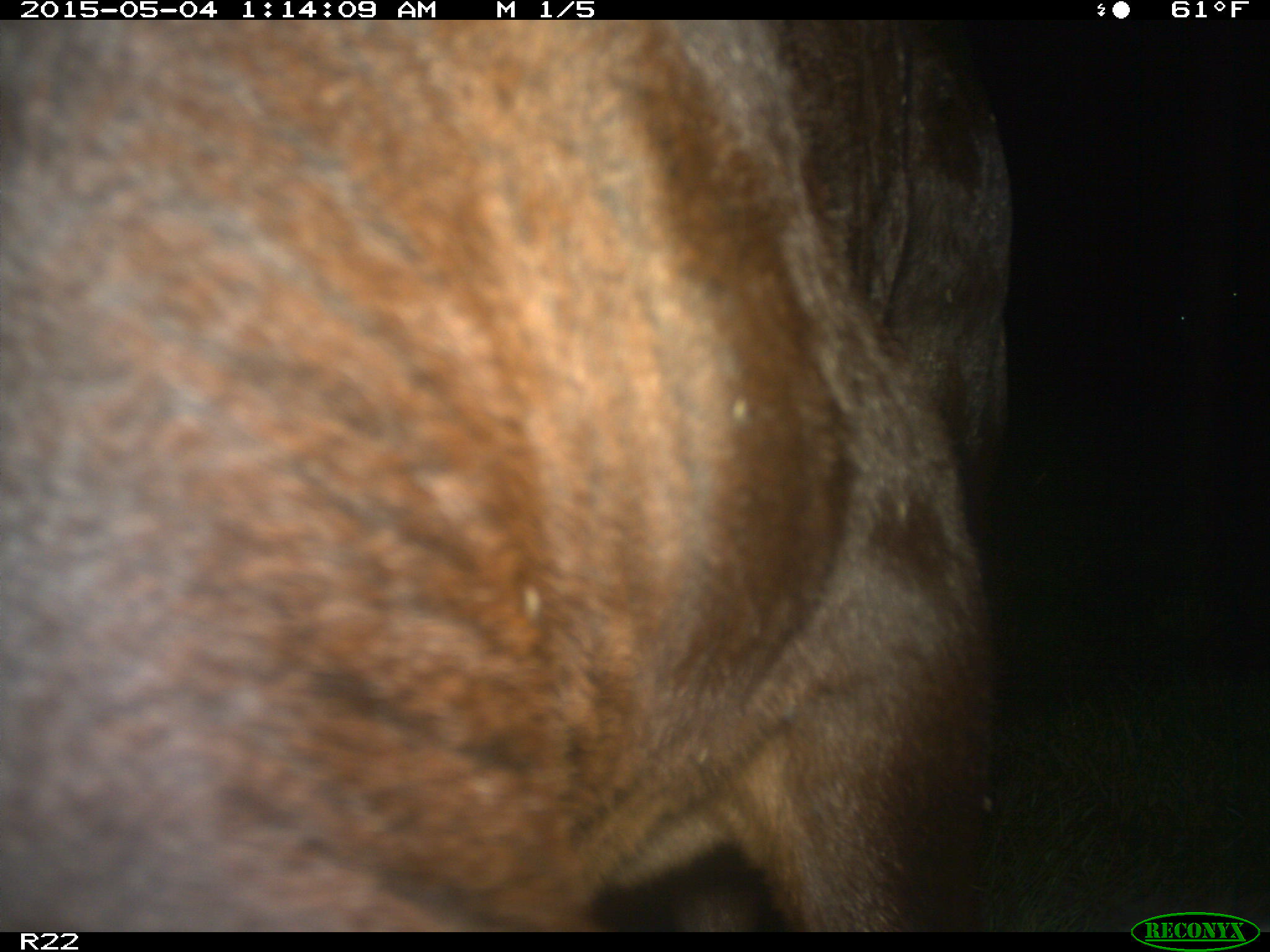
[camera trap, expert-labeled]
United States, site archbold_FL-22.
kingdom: Animalia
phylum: Chordata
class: Mammalia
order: Artiodactyla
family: Bovidae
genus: Bos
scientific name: Bos taurus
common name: domestic cow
Bos taurus (domestic cow).